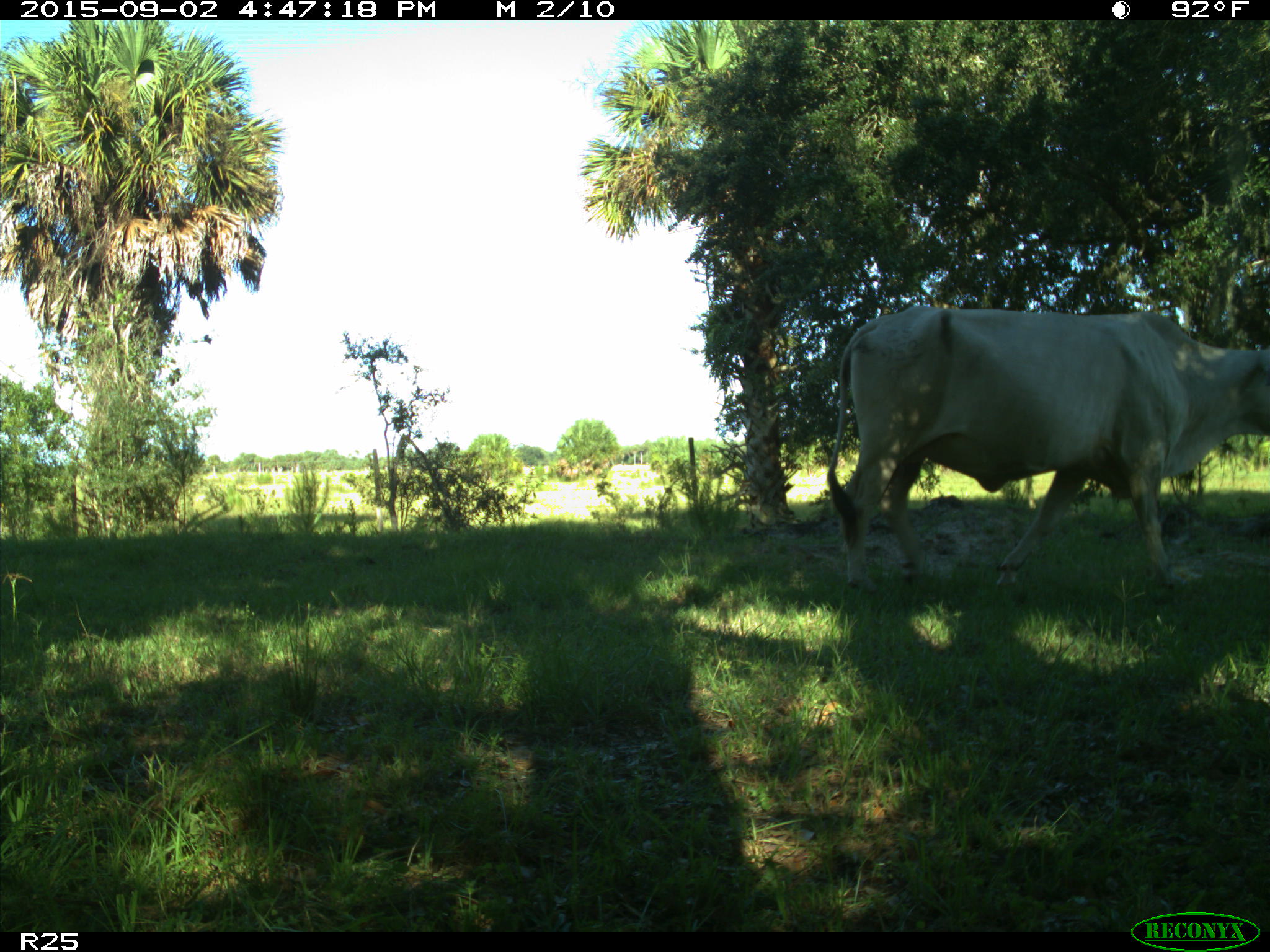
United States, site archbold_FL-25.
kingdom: Animalia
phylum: Chordata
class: Mammalia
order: Artiodactyla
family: Bovidae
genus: Bos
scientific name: Bos taurus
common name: domestic cow